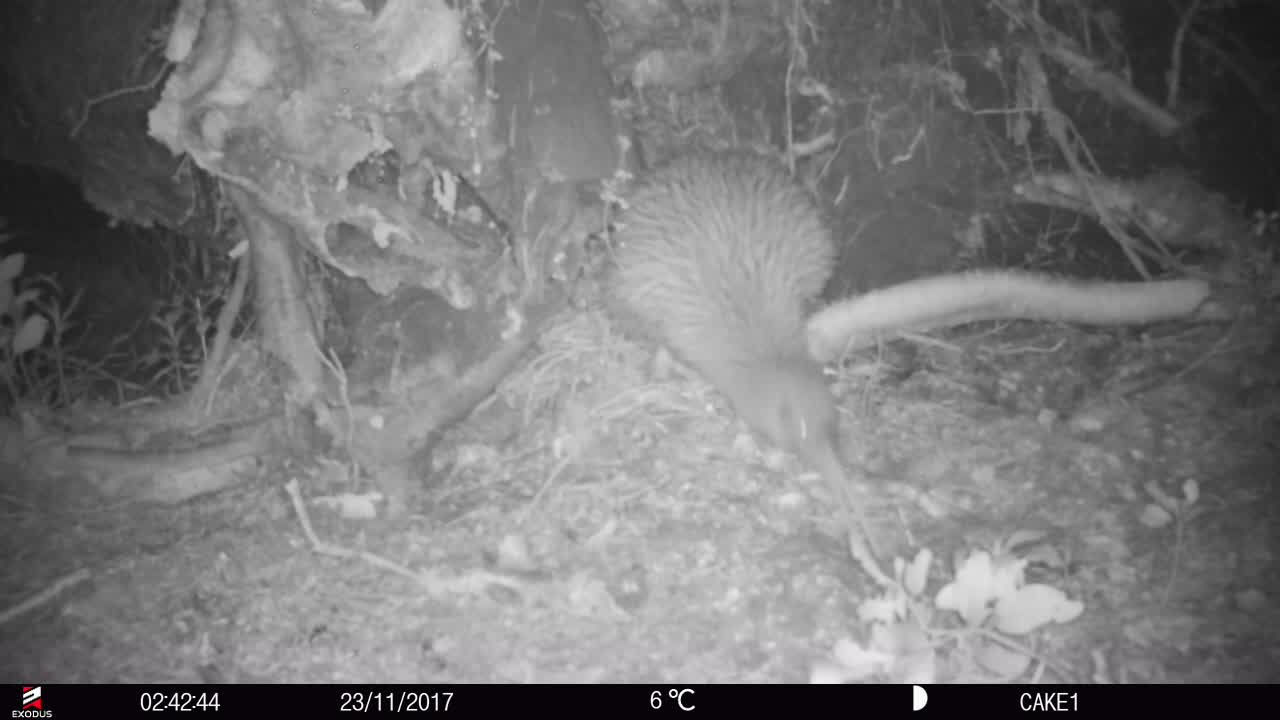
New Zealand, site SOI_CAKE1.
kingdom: Animalia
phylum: Chordata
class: Aves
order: Apterygiformes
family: Apterygidae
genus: Apteryx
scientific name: Apteryx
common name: kiwi